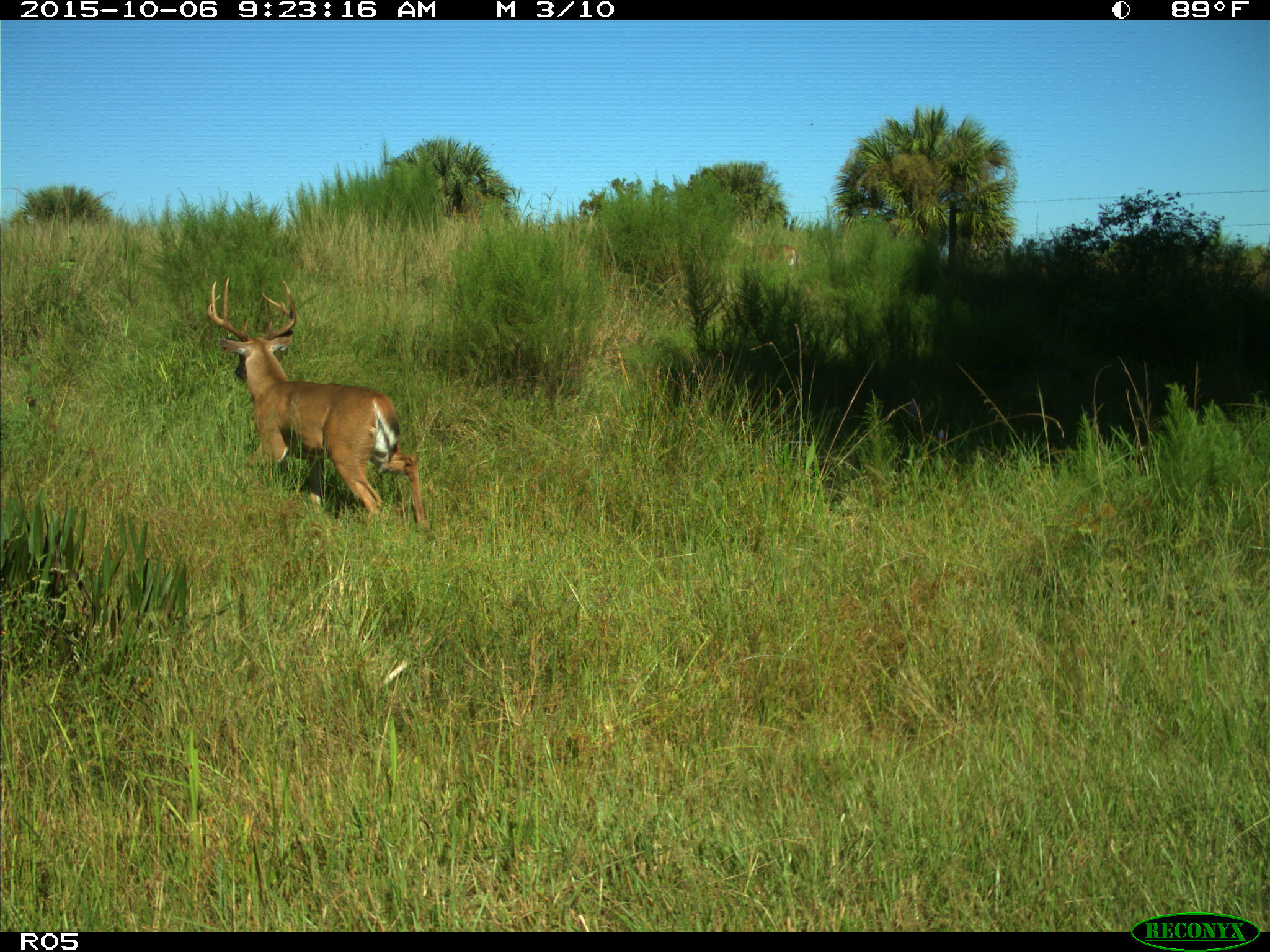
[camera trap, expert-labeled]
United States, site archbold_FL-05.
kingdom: Animalia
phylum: Chordata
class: Mammalia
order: Artiodactyla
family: Cervidae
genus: Odocoileus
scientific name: Odocoileus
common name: deer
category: unidentified deer